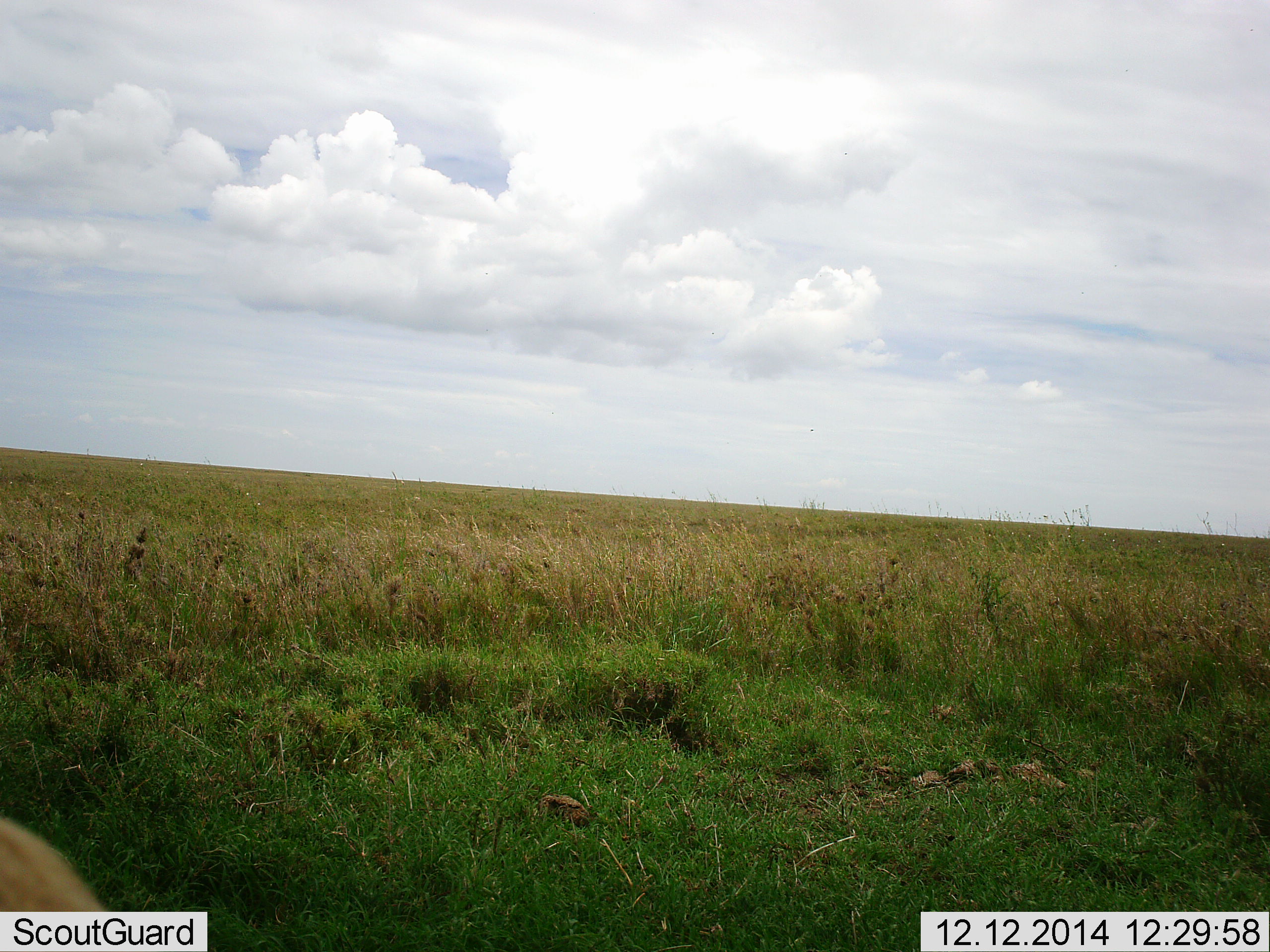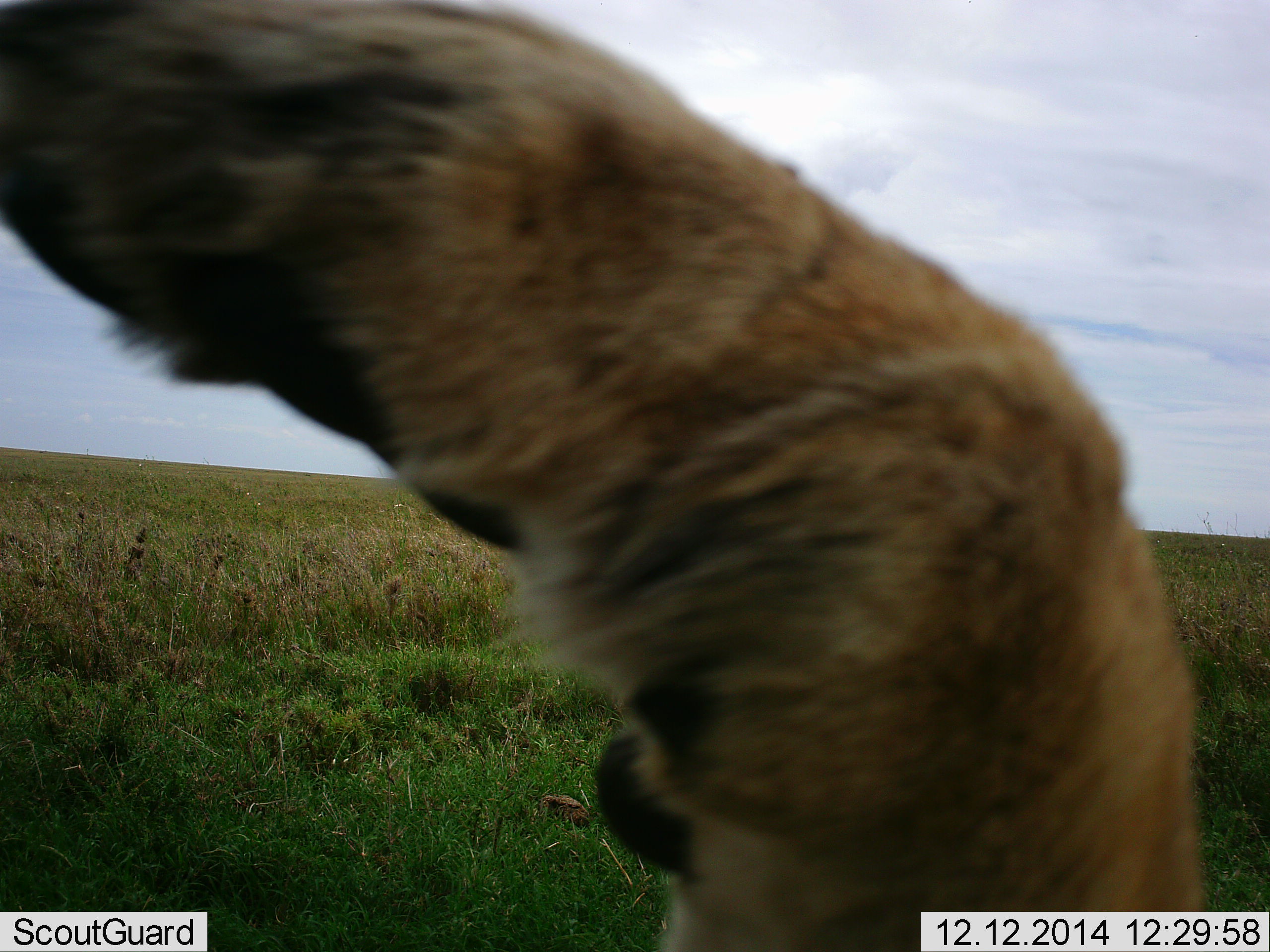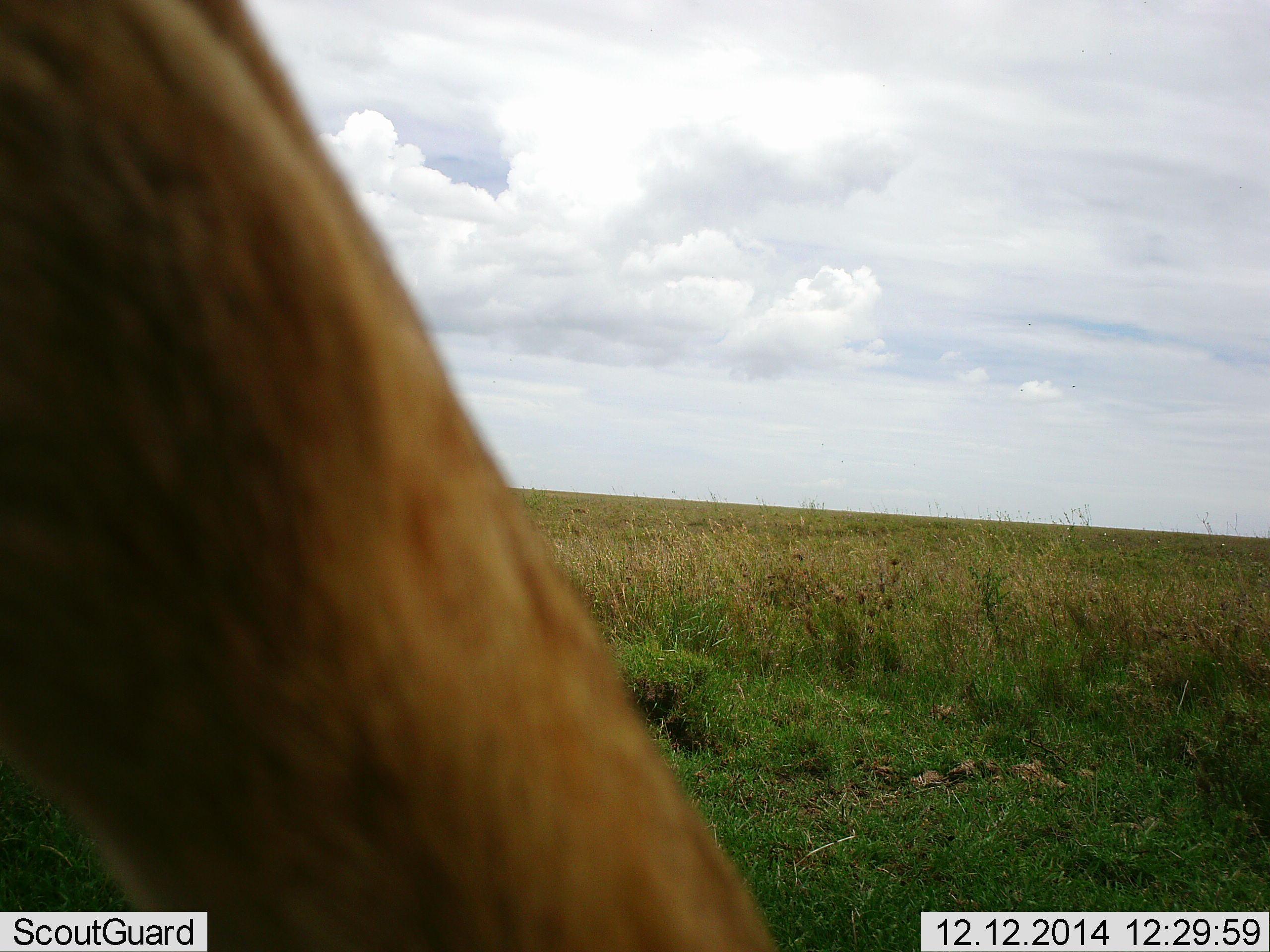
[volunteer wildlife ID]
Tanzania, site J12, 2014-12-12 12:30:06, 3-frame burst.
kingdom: Animalia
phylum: Chordata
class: Mammalia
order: Carnivora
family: Felidae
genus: Panthera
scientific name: Panthera leo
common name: lion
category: lionfemale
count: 1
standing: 0%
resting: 80%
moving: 20%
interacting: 40%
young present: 0%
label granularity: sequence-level